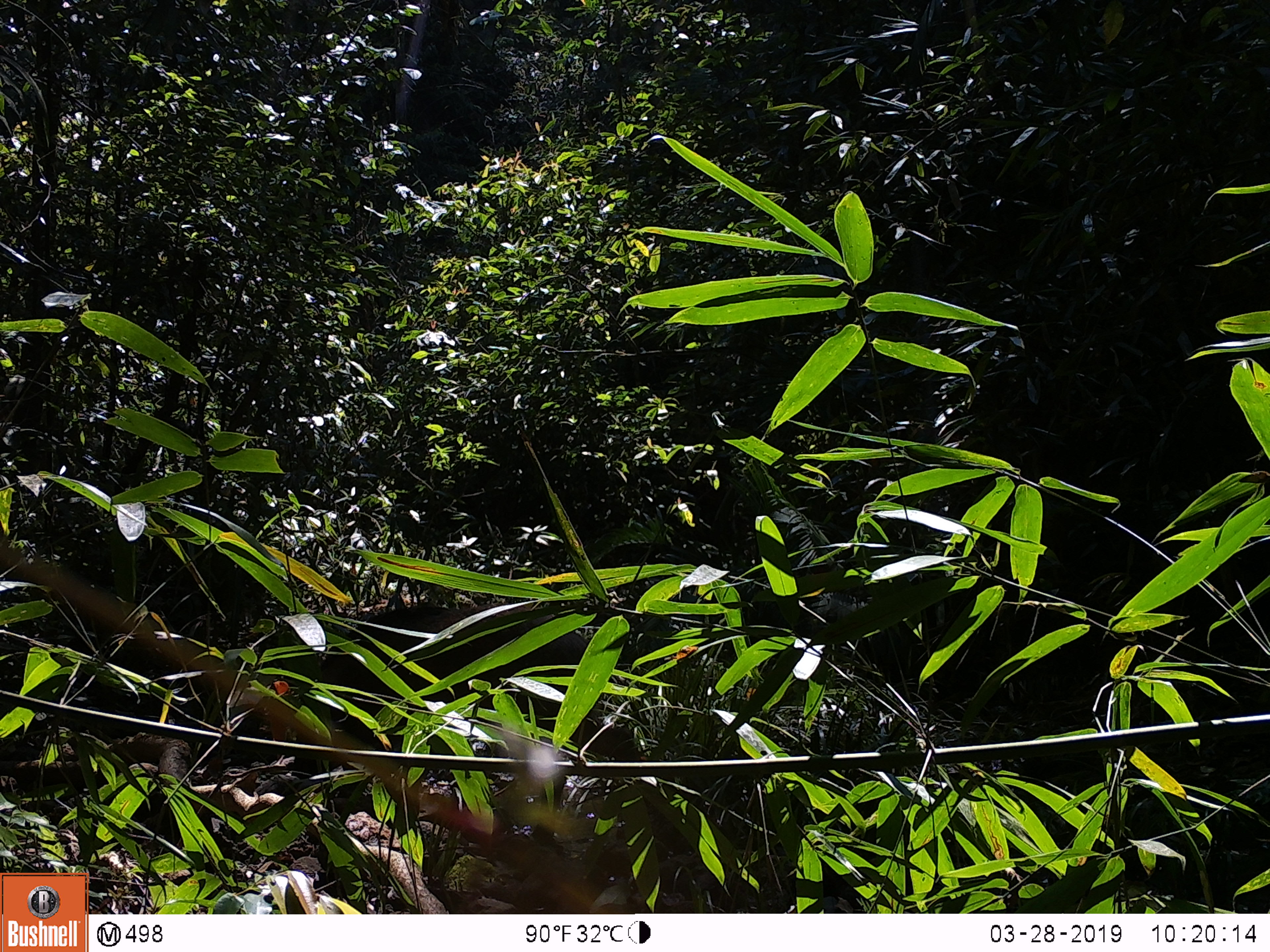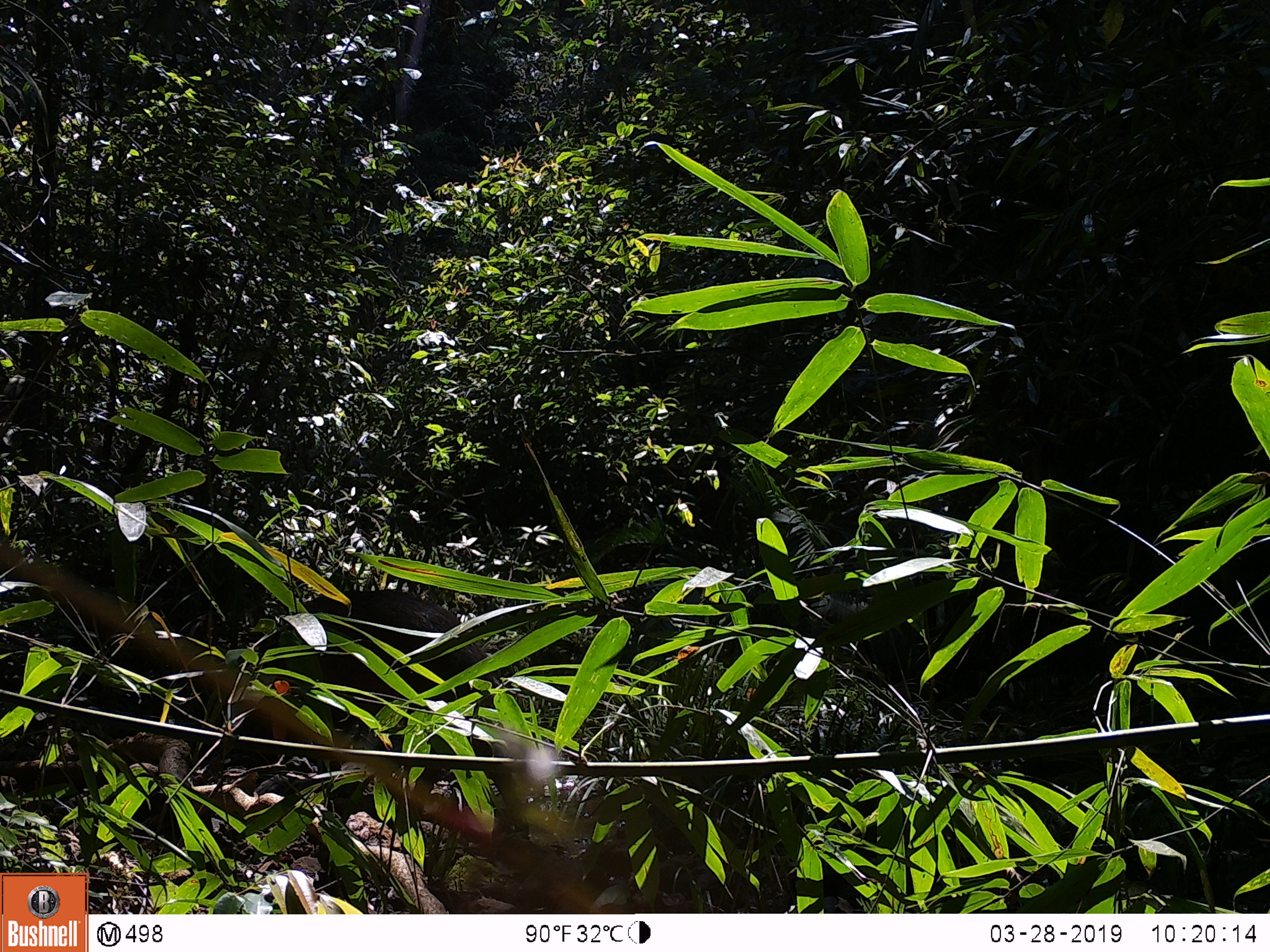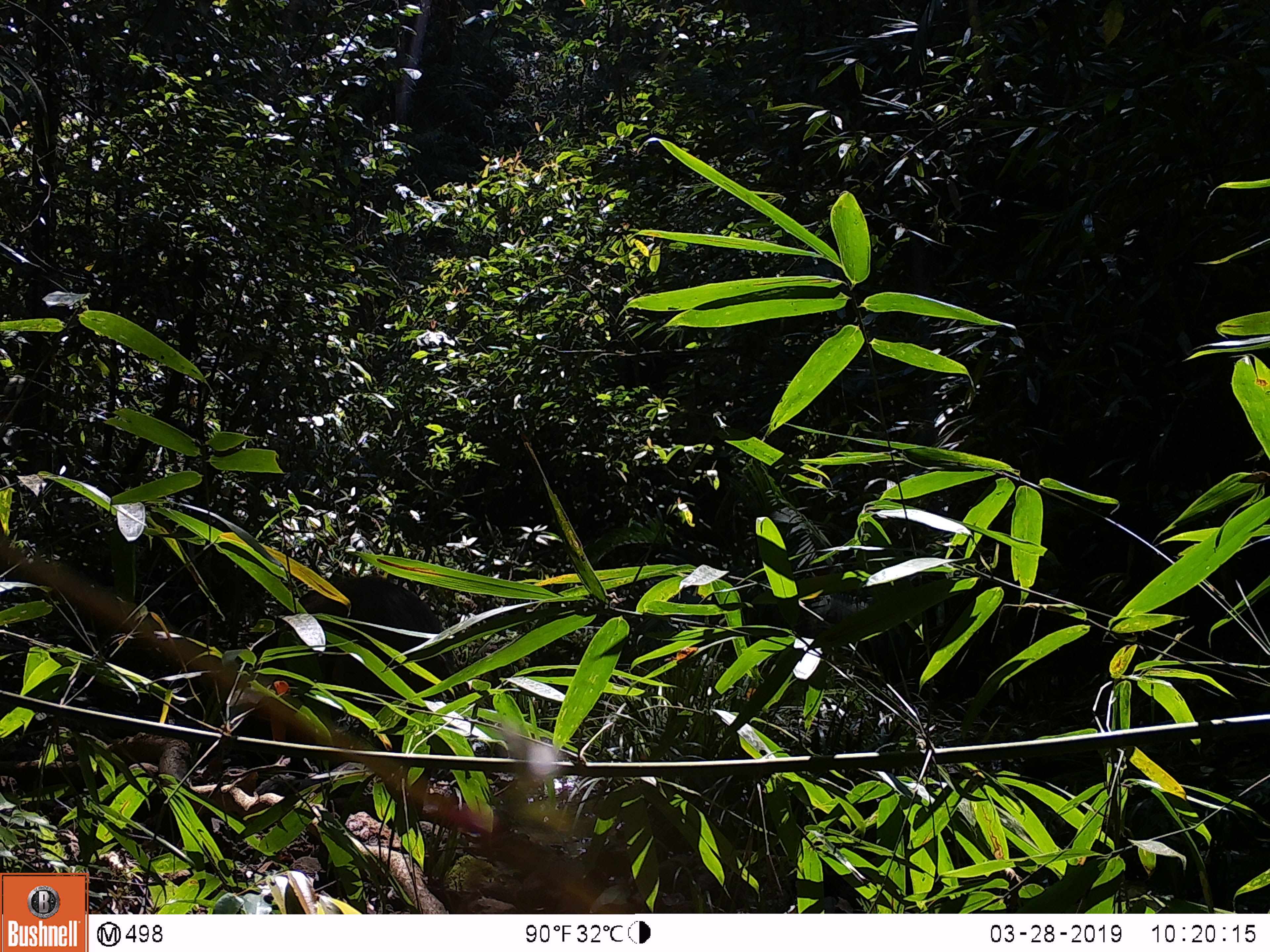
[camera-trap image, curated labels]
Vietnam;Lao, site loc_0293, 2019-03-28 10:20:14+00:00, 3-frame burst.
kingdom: Animalia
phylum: Chordata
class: Mammalia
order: Artiodactyla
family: Suidae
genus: Sus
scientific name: Sus scrofa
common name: eurasian wild pig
Eurasian wild pig (Sus scrofa). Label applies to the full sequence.